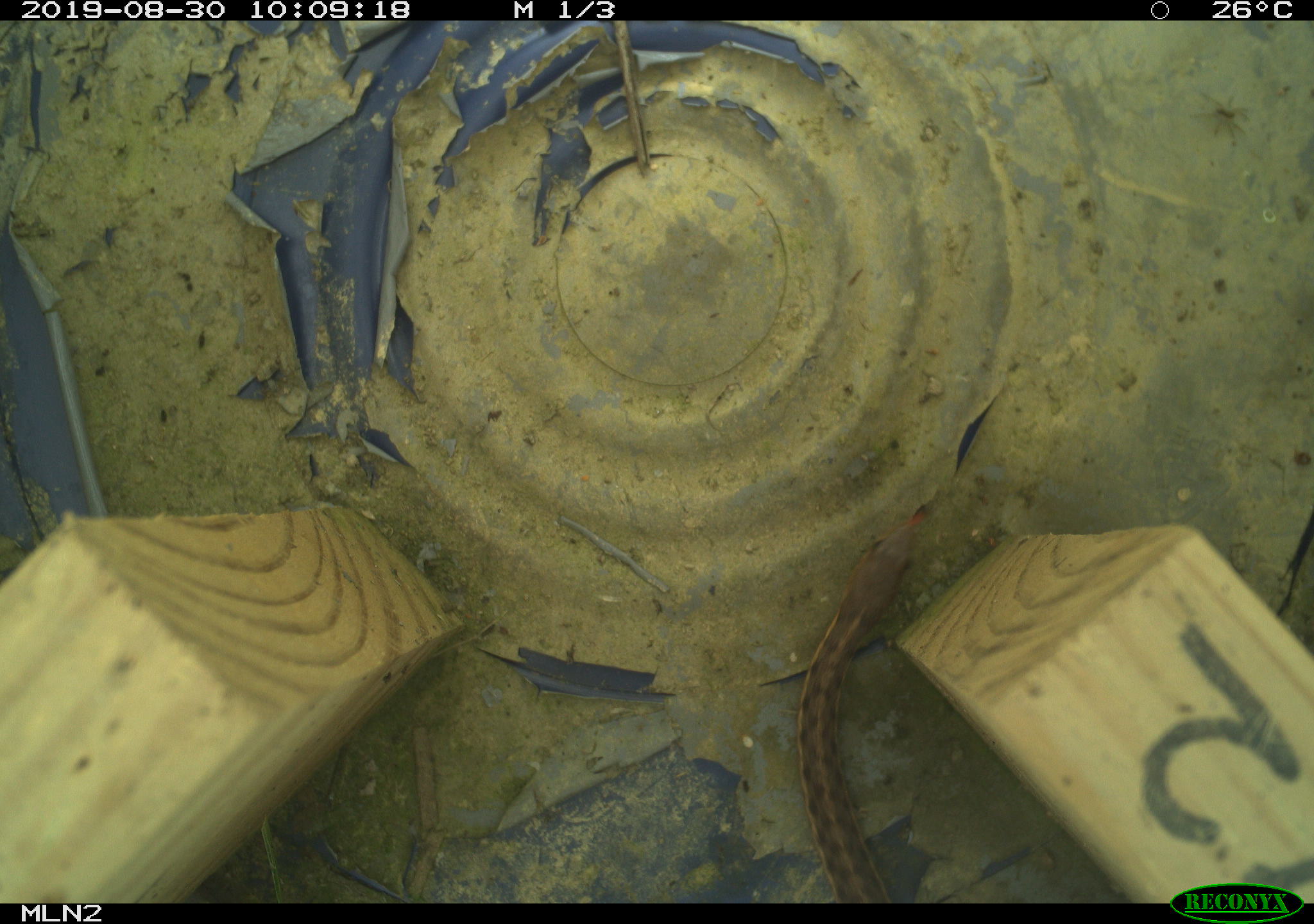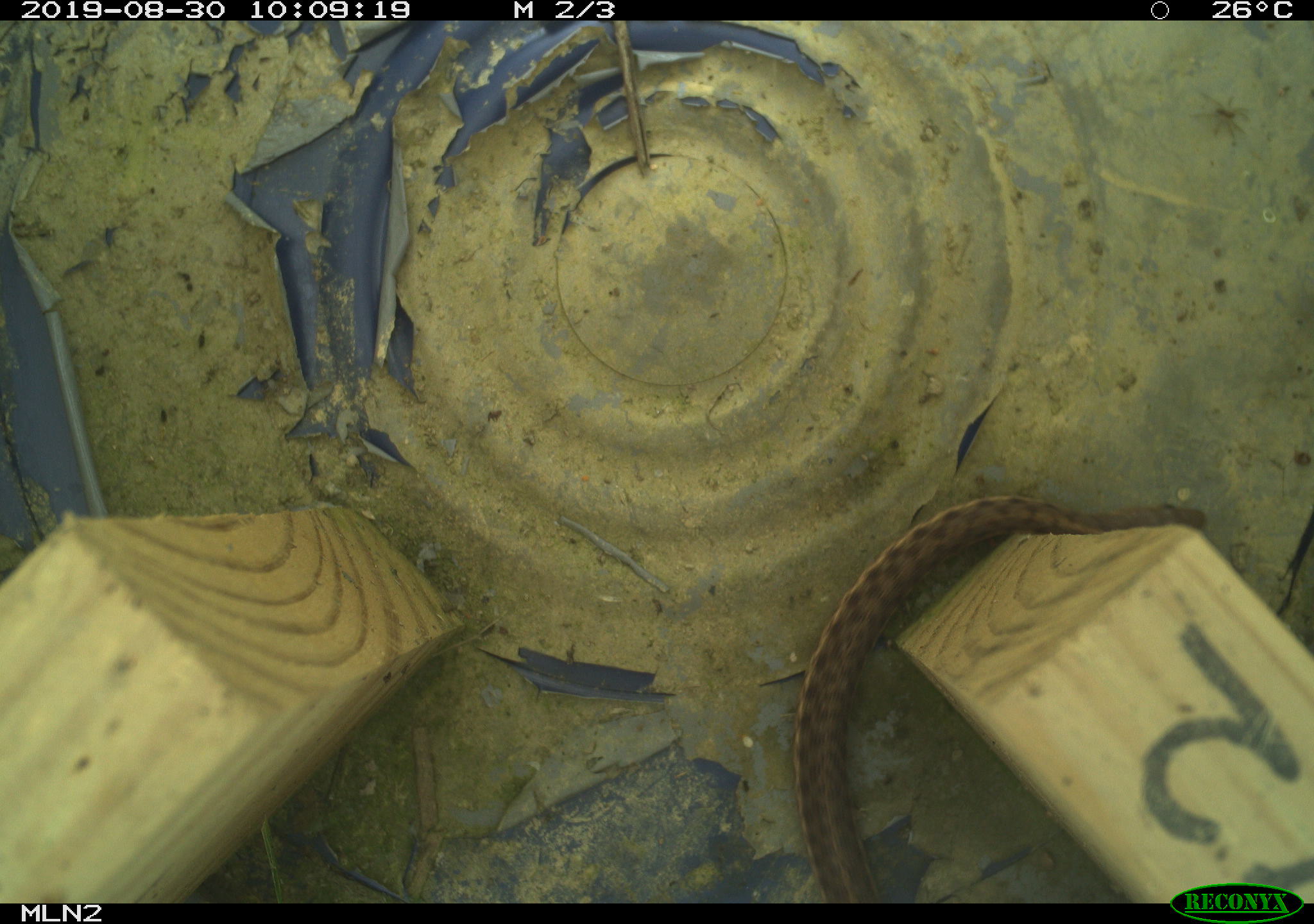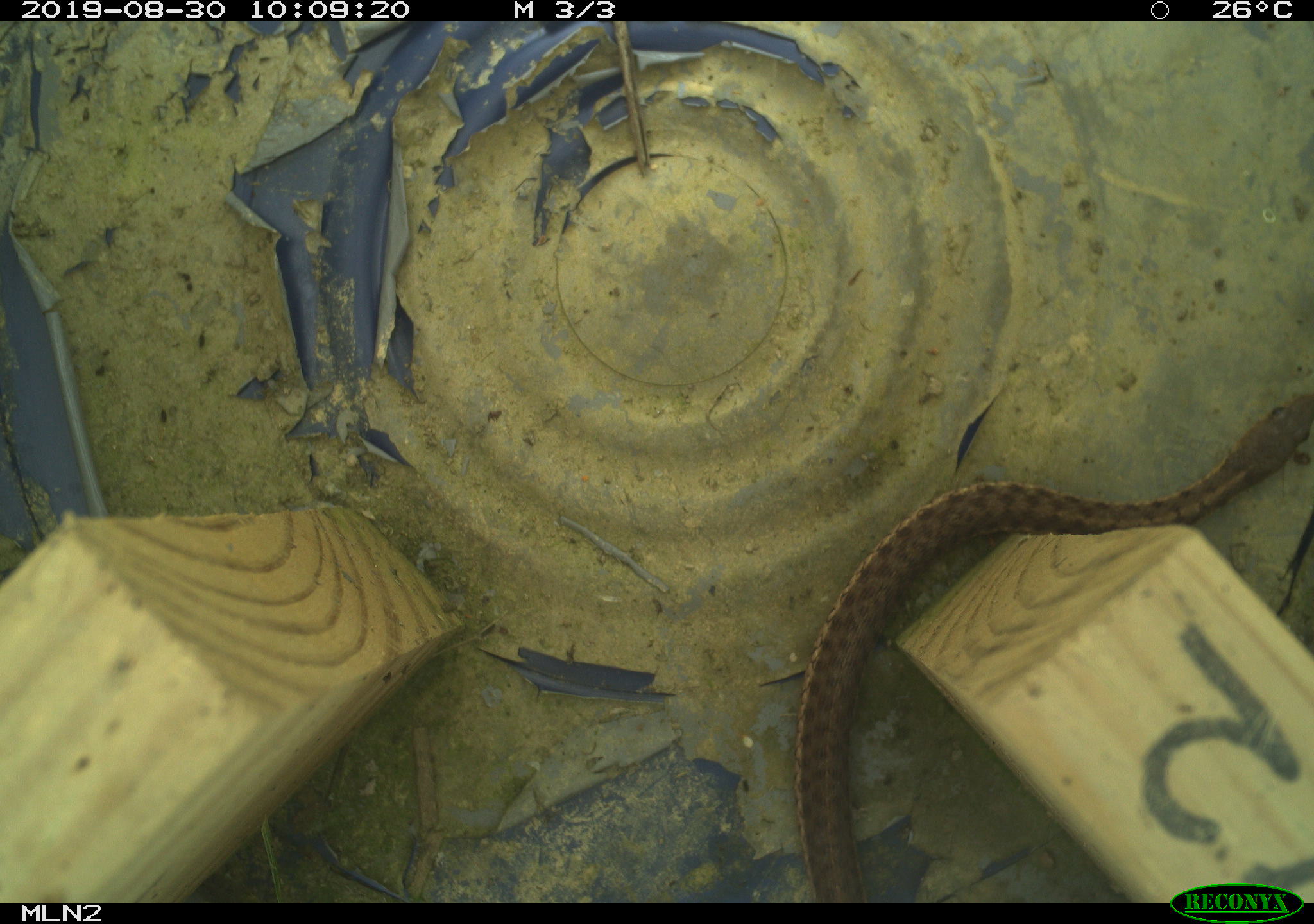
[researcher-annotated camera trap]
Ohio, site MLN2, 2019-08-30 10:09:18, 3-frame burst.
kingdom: Animalia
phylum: Chordata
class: Reptilia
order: Squamata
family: Colubridae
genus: Thamnophis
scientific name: Thamnophis sirtalis sirtalis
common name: eastern gartersnake